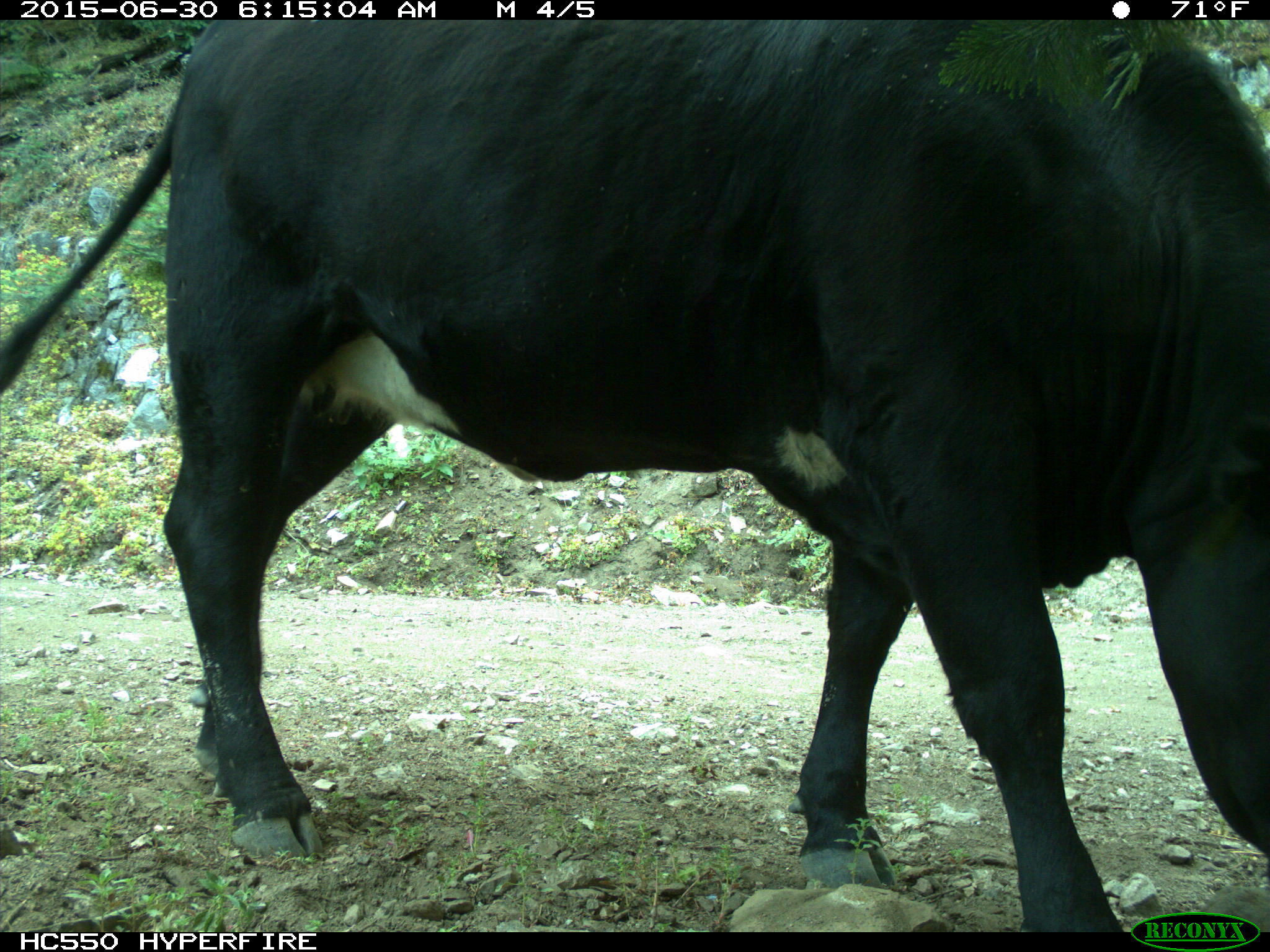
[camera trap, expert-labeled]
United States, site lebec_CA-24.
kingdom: Animalia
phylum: Chordata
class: Mammalia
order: Artiodactyla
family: Bovidae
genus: Bos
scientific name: Bos taurus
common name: domestic cow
Bos taurus (domestic cow).